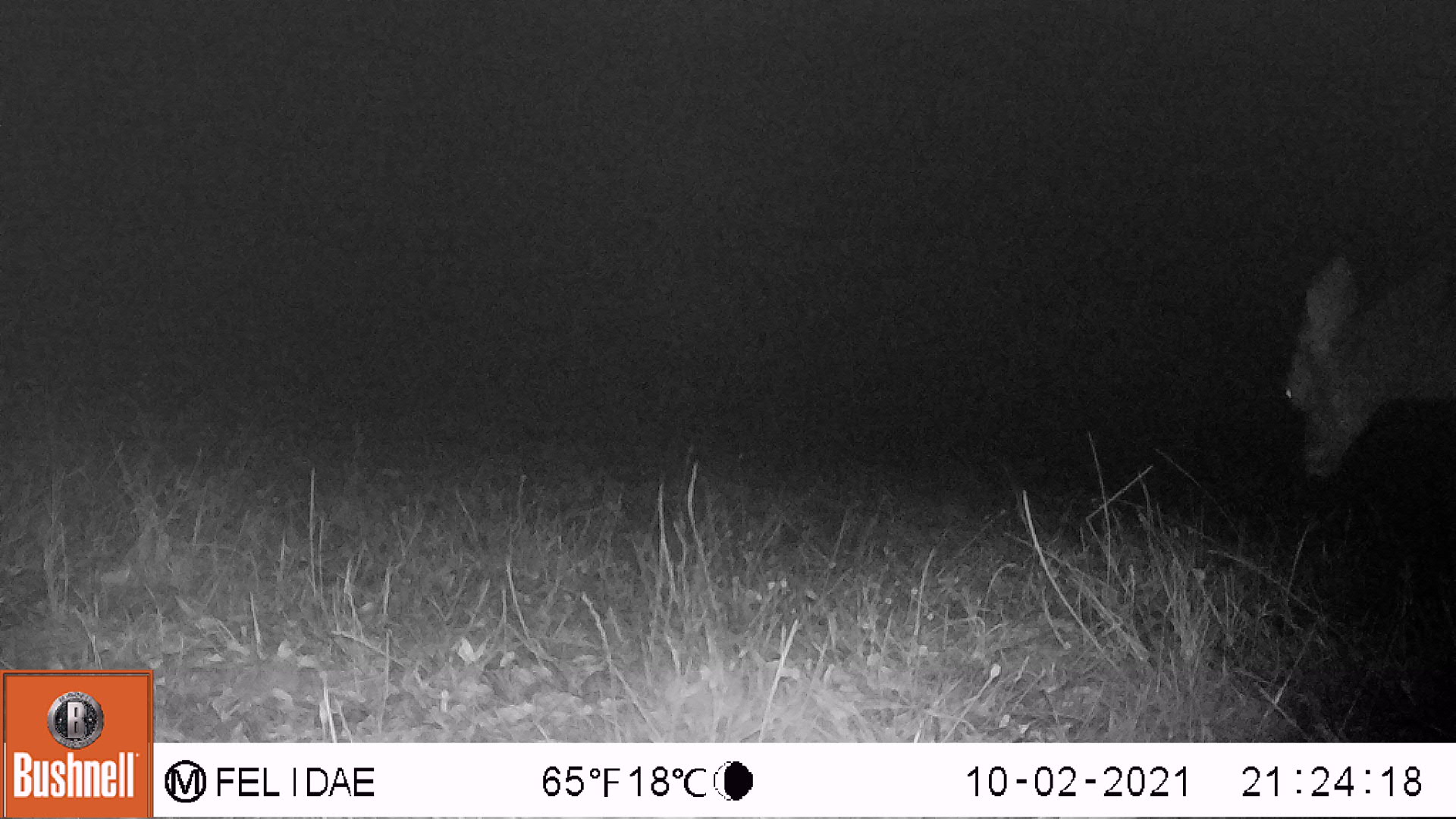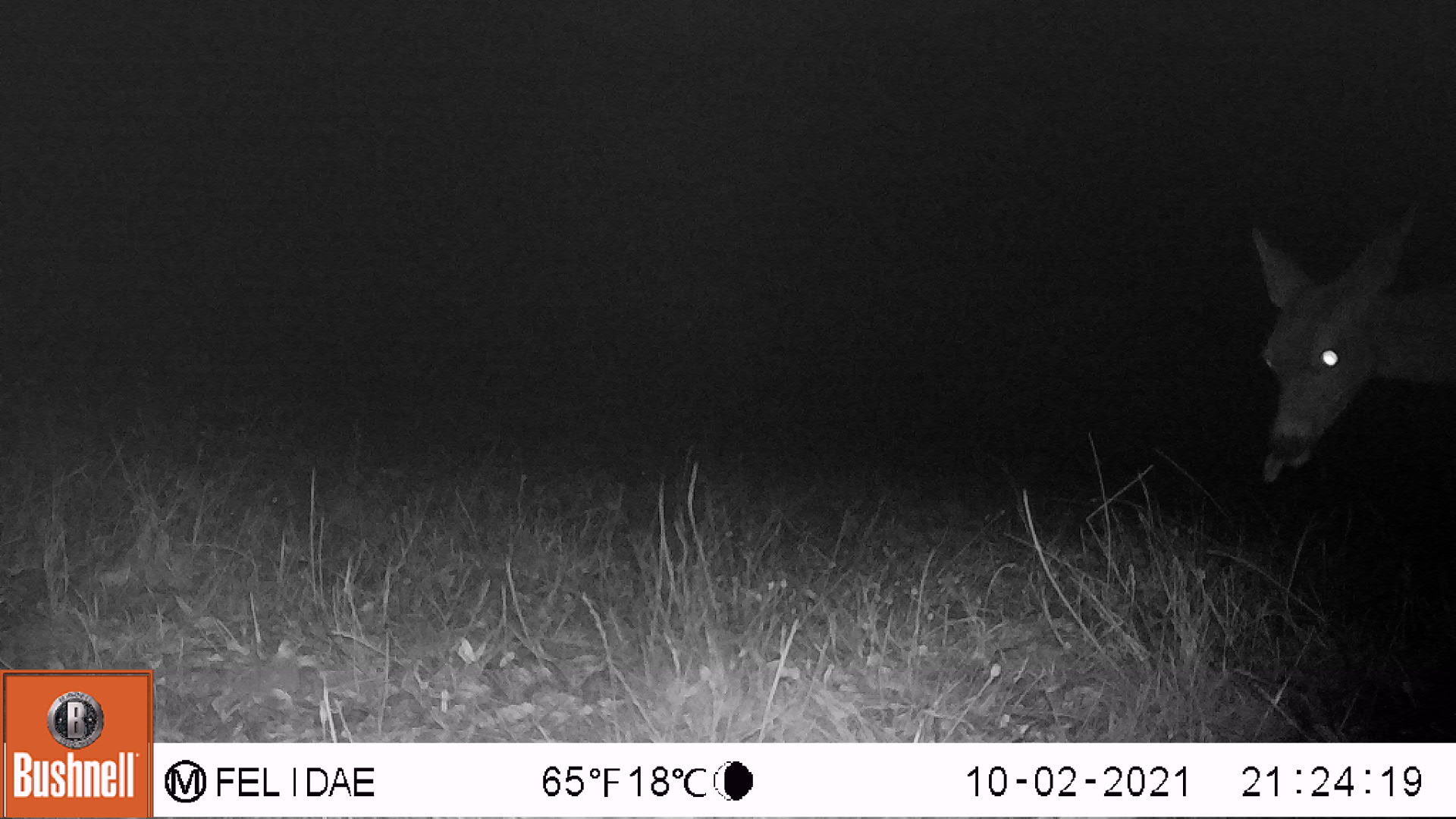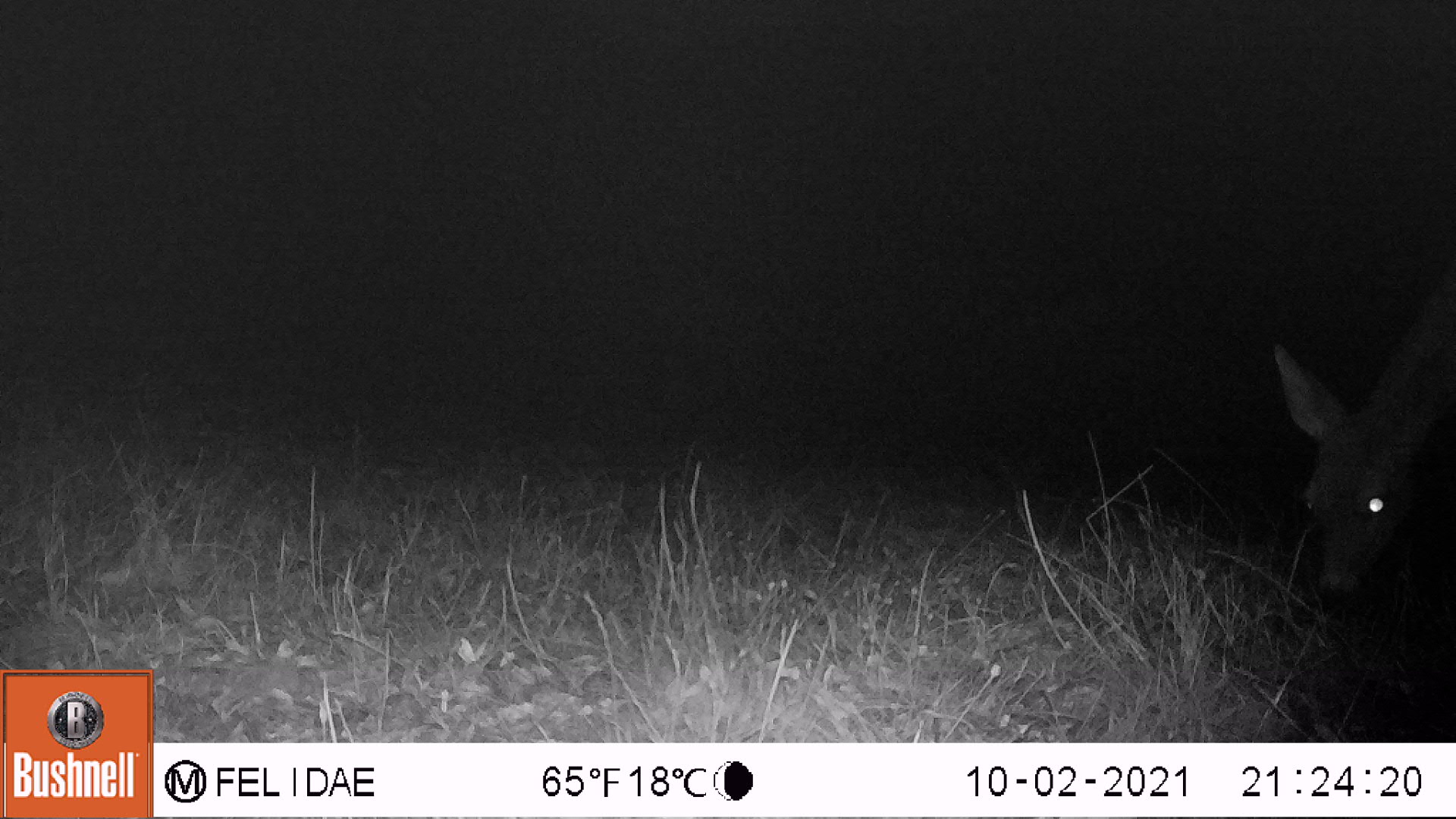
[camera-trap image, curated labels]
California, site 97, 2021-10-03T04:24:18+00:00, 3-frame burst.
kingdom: Animalia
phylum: Chordata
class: Mammalia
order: Artiodactyla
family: Cervidae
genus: Odocoileus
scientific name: Odocoileus hemionus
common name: mule deer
Mule deer (Odocoileus hemionus).